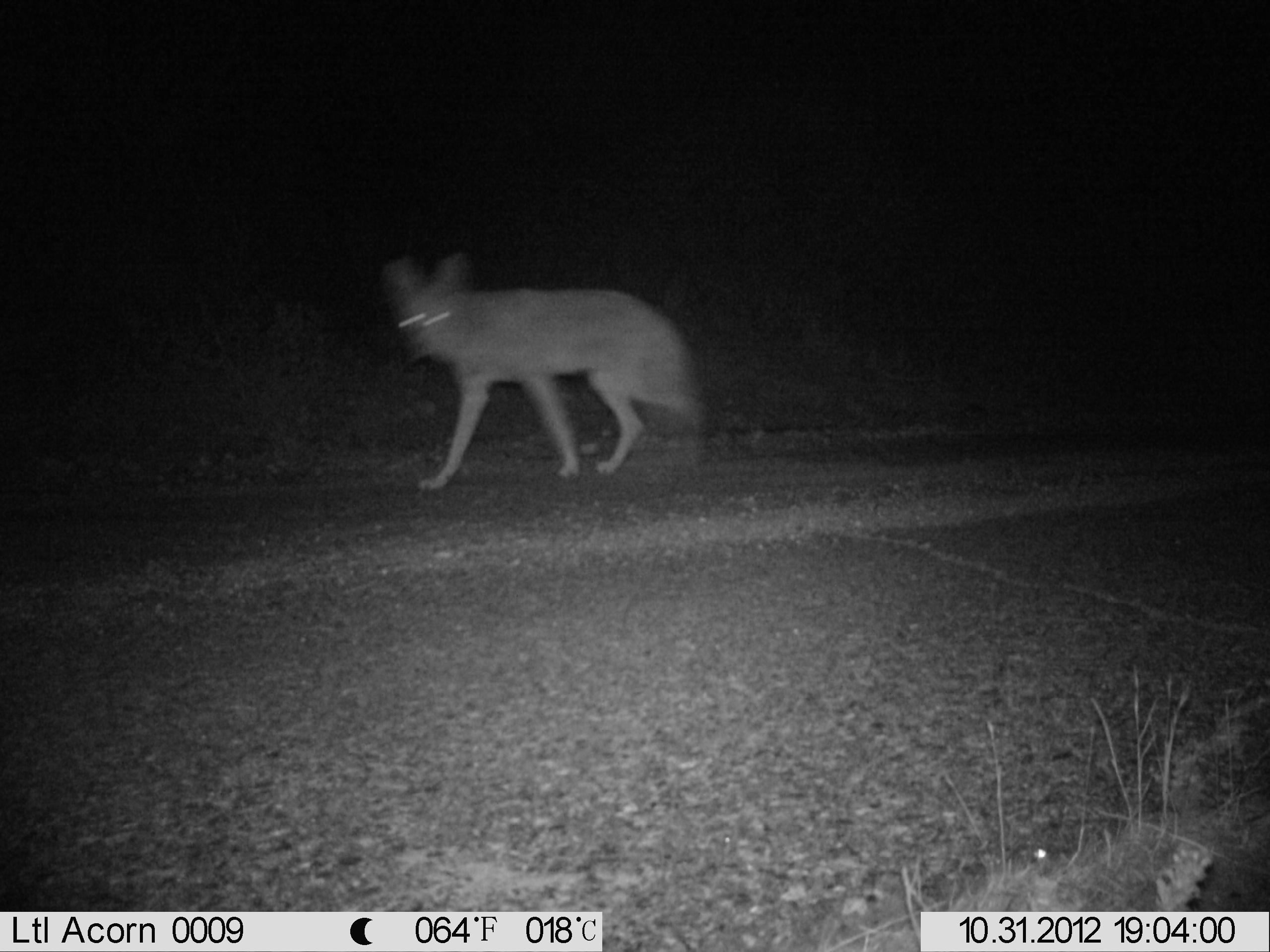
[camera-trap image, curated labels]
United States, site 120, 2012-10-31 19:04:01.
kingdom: Animalia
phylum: Chordata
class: Mammalia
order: Carnivora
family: Canidae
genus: Canis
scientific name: Canis latrans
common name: coyote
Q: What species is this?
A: Coyote (Canis latrans).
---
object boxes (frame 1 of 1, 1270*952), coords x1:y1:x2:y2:
coyote: 376:247:706:497